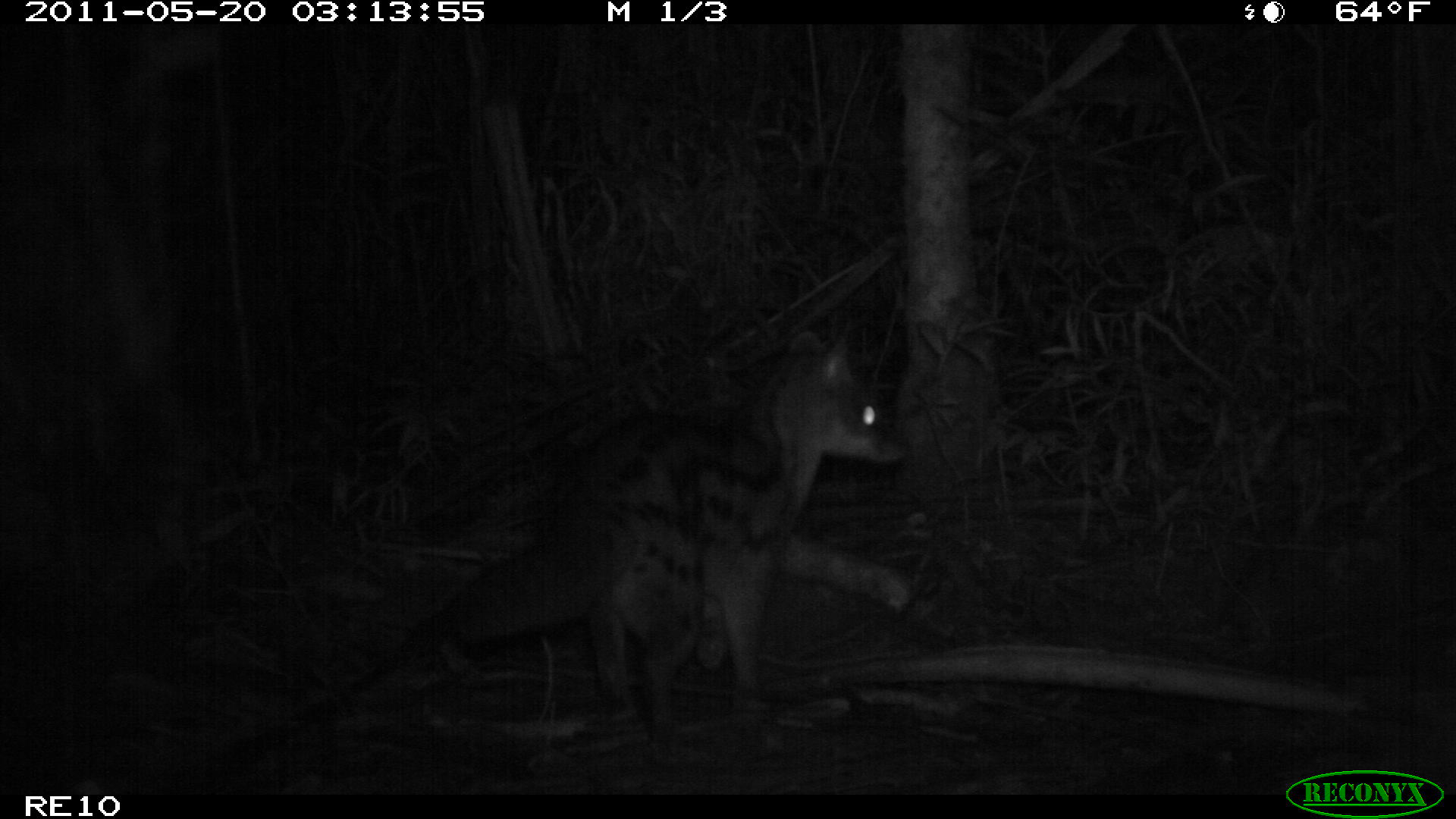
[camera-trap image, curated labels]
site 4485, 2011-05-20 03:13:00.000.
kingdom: Animalia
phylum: Chordata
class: Mammalia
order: Carnivora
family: Eupleridae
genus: Fossa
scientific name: Fossa fossana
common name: fanaloka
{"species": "Fossa fossana (fanaloka)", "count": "1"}